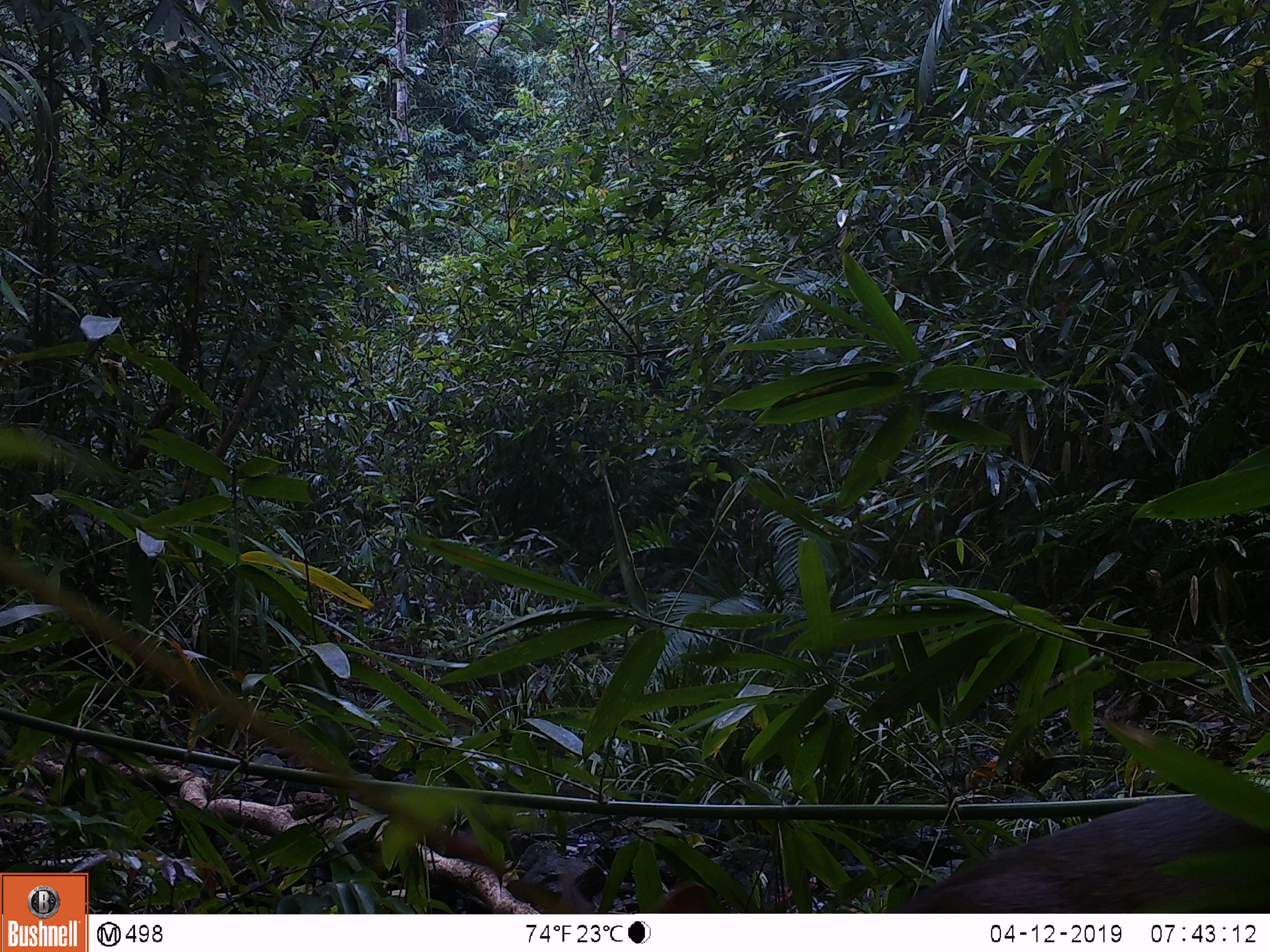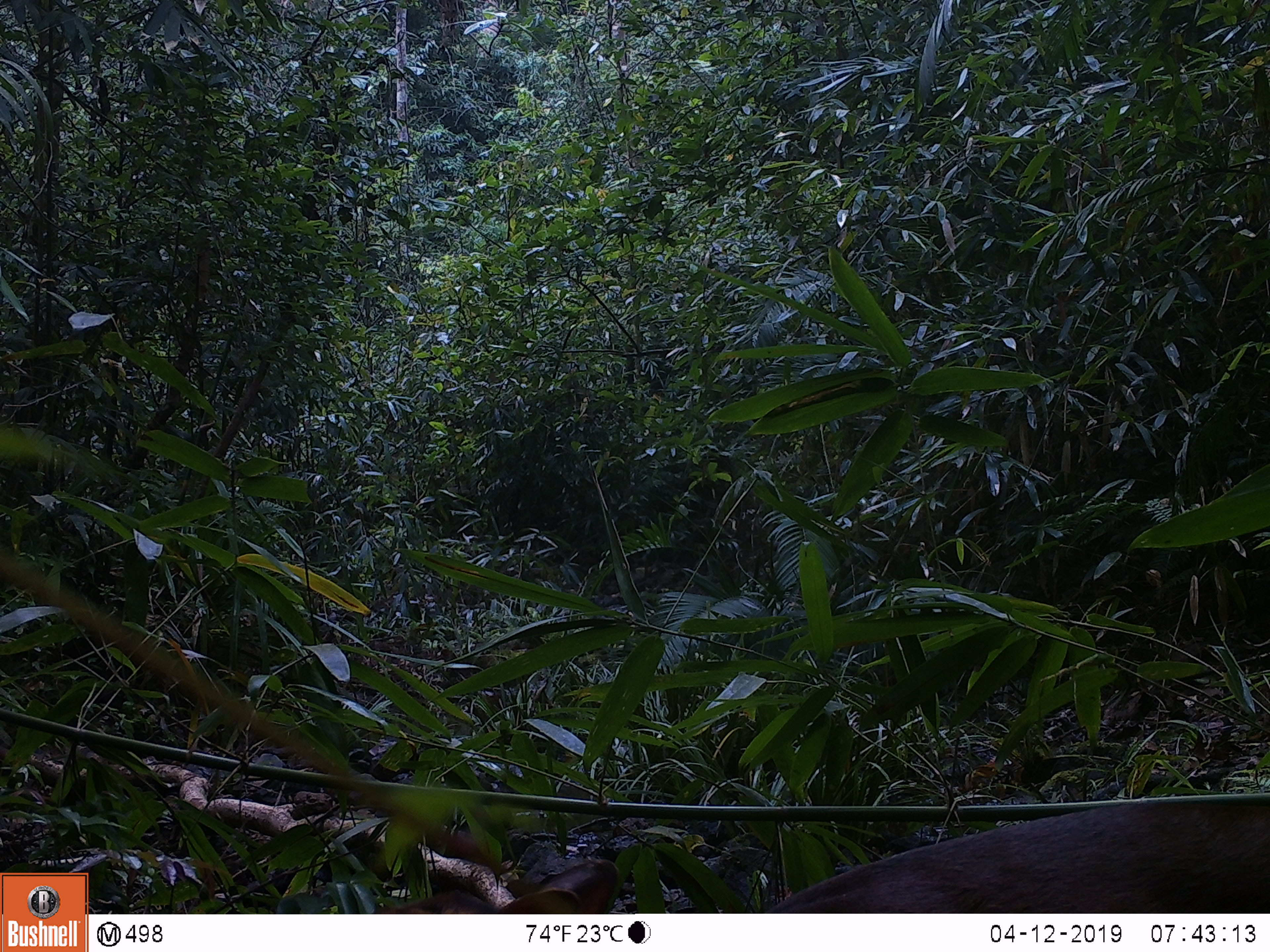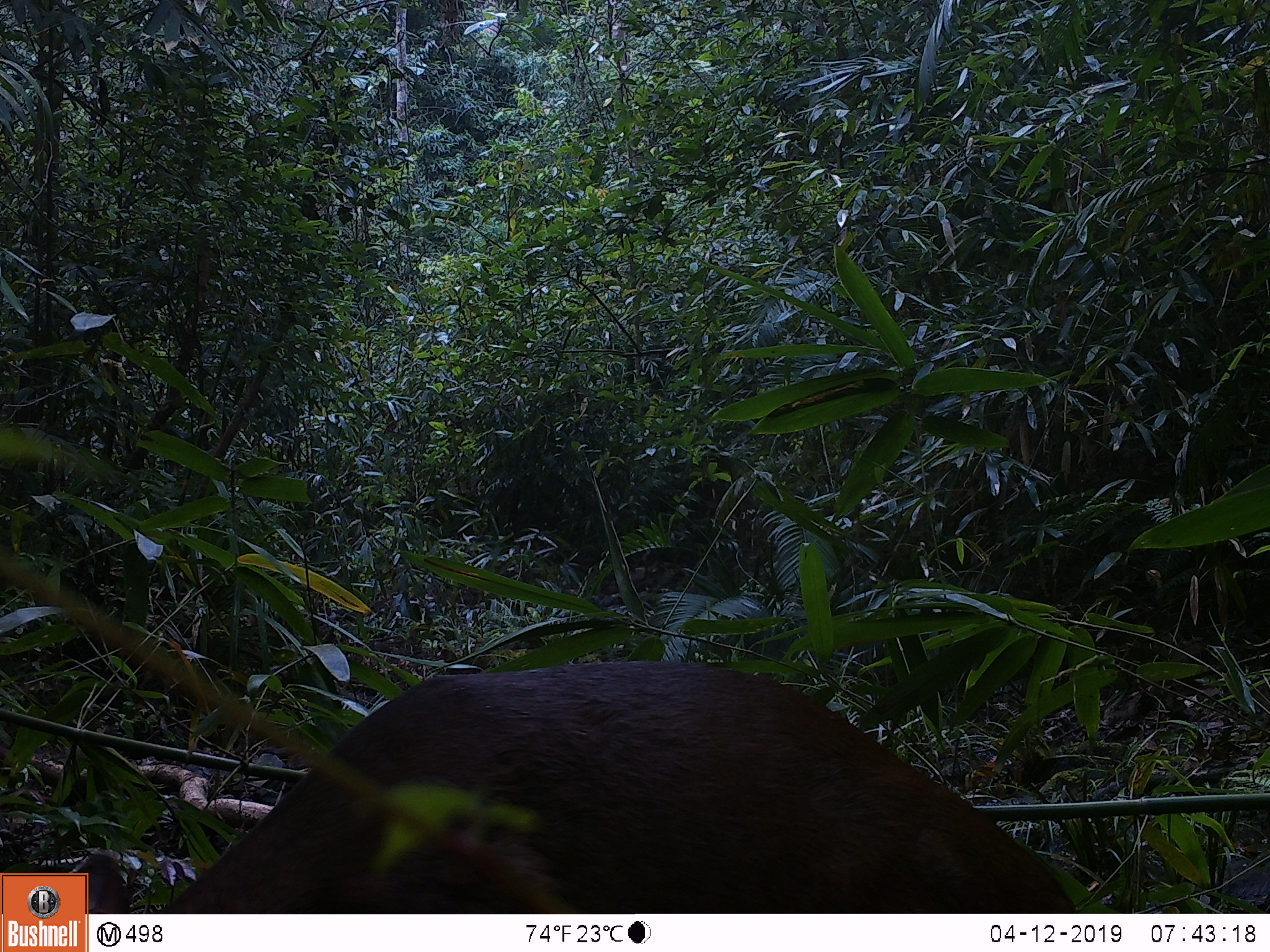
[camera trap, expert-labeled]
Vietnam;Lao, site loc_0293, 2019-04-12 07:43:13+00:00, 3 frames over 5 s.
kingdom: Animalia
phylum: Chordata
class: Mammalia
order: Artiodactyla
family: Cervidae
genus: Muntiacus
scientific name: Muntiacus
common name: muntjacs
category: unidentified muntjac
Unidentified muntjac (muntjacs) (Muntiacus). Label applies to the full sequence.